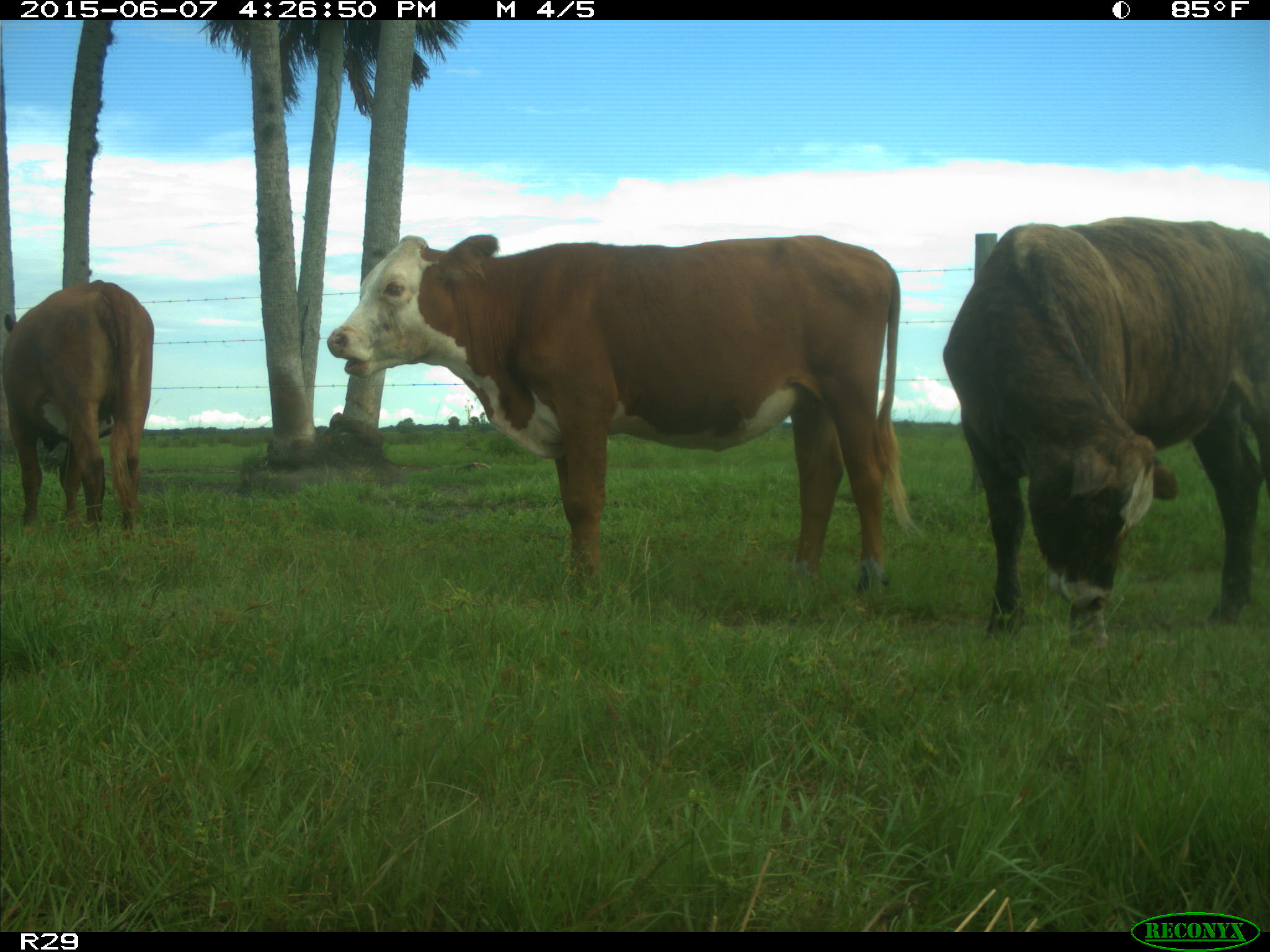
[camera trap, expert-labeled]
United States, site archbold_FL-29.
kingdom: Animalia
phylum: Chordata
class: Mammalia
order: Artiodactyla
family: Bovidae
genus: Bos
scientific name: Bos taurus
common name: domestic cow